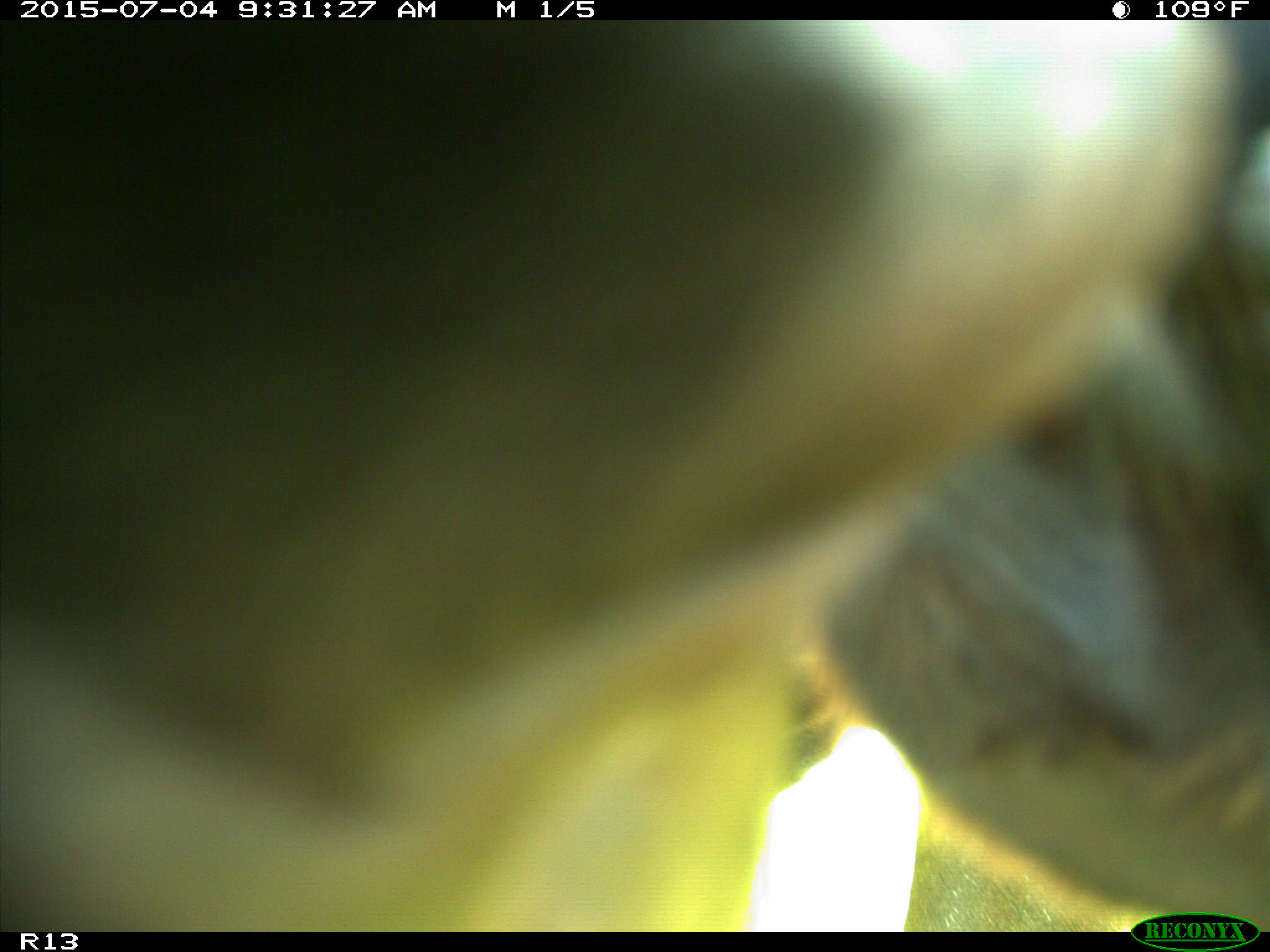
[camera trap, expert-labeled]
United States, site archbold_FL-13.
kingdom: Animalia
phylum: Chordata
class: Mammalia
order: Artiodactyla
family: Bovidae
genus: Bos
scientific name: Bos taurus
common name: domestic cow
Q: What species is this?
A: Bos taurus (domestic cow).